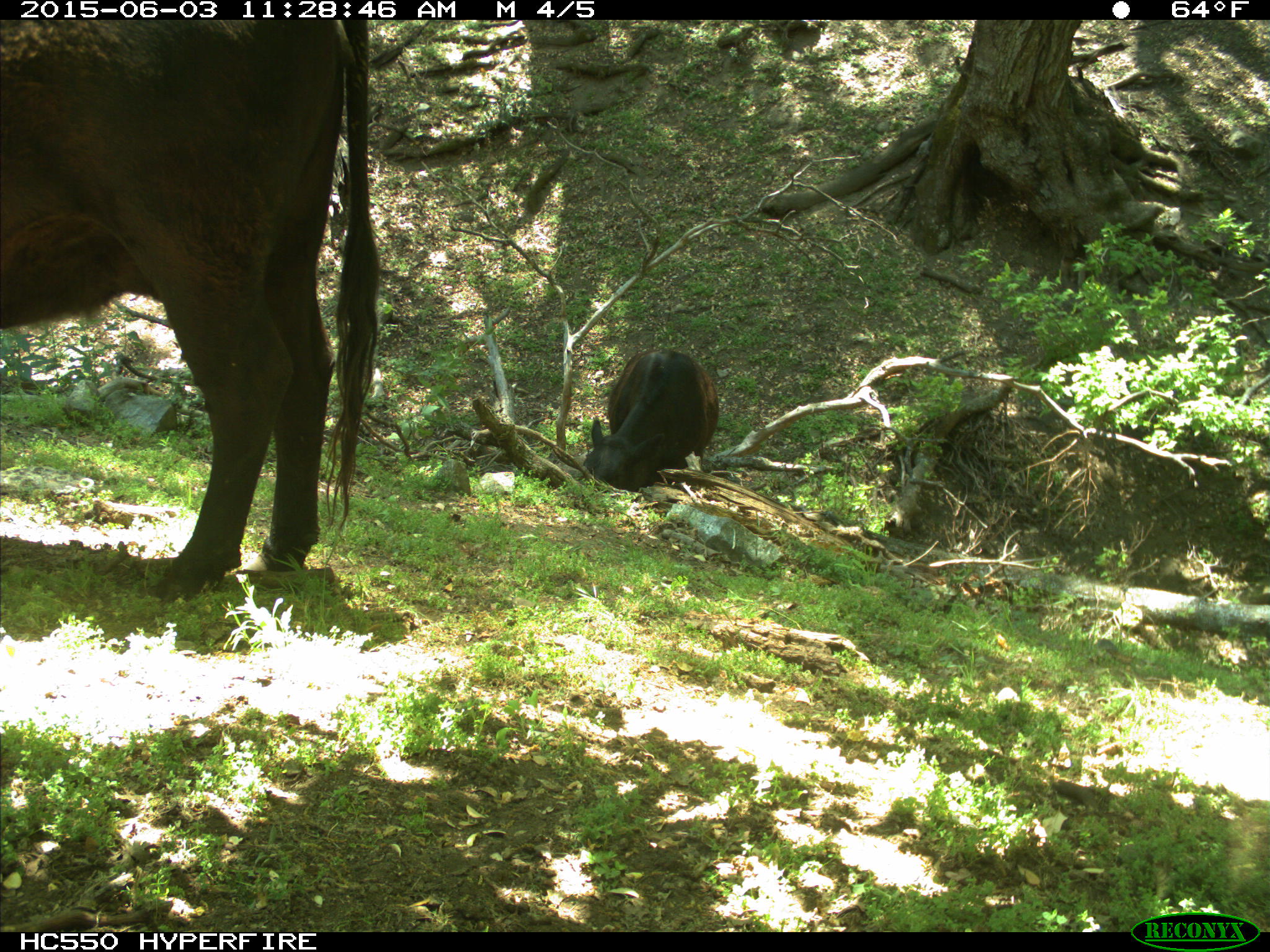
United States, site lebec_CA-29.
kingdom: Animalia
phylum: Chordata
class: Mammalia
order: Artiodactyla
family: Bovidae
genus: Bos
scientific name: Bos taurus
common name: domestic cow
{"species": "Bos taurus (domestic cow)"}